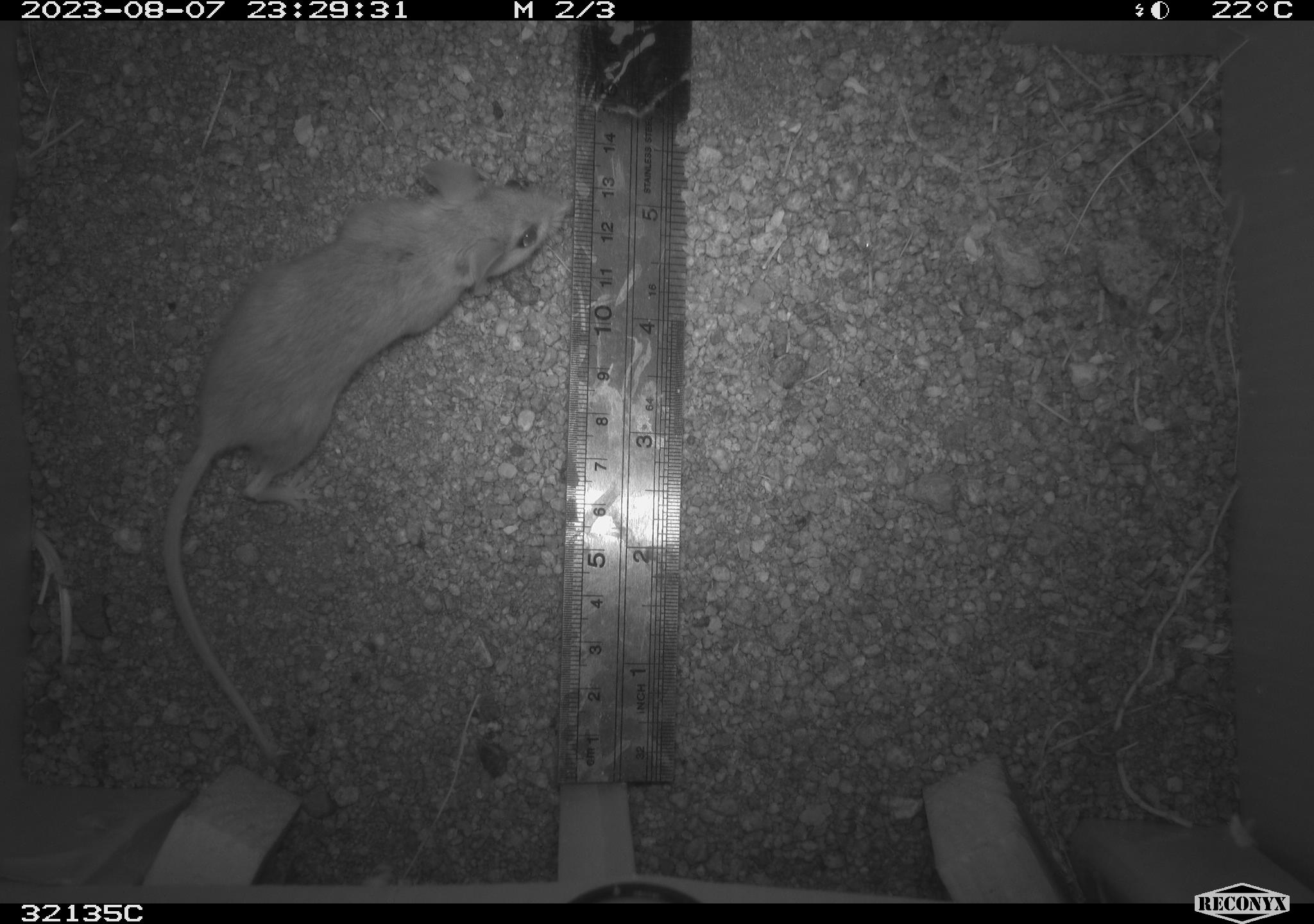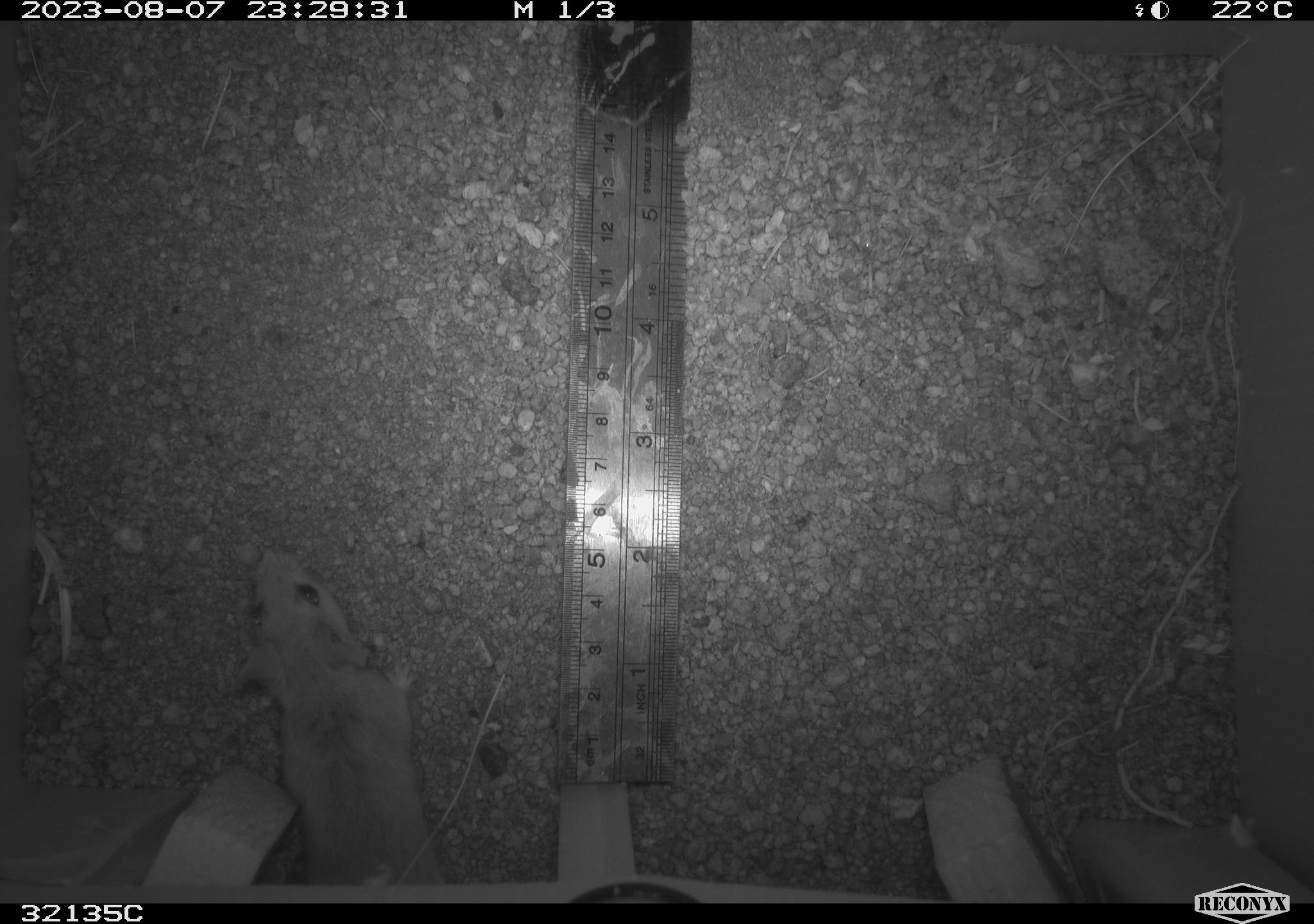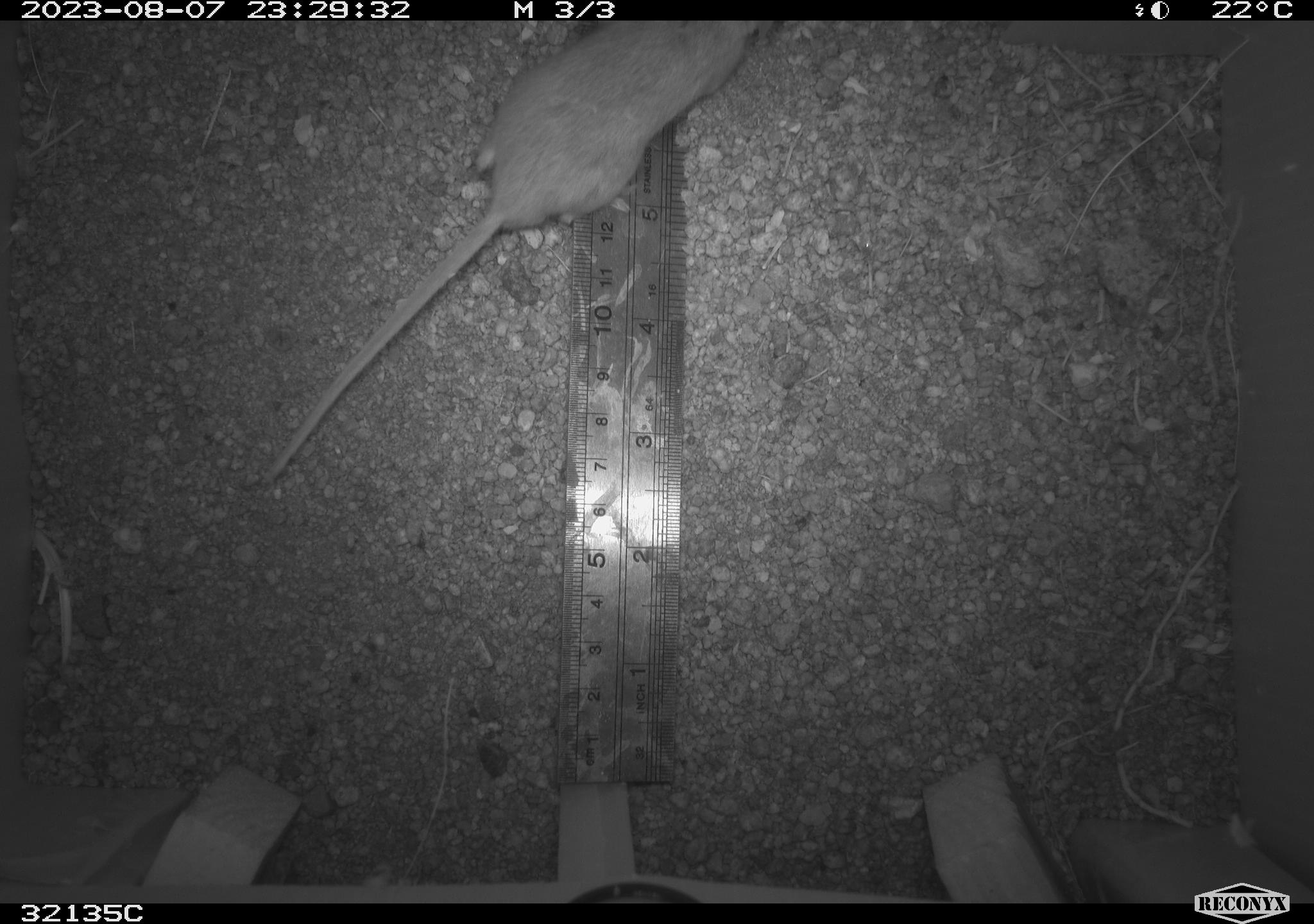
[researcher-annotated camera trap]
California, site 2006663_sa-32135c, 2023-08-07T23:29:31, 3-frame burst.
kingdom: Animalia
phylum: Chordata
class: Mammalia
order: Rodentia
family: Cricetidae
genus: Neotoma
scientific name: Neotoma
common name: pack rat or woodrat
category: neotoma species